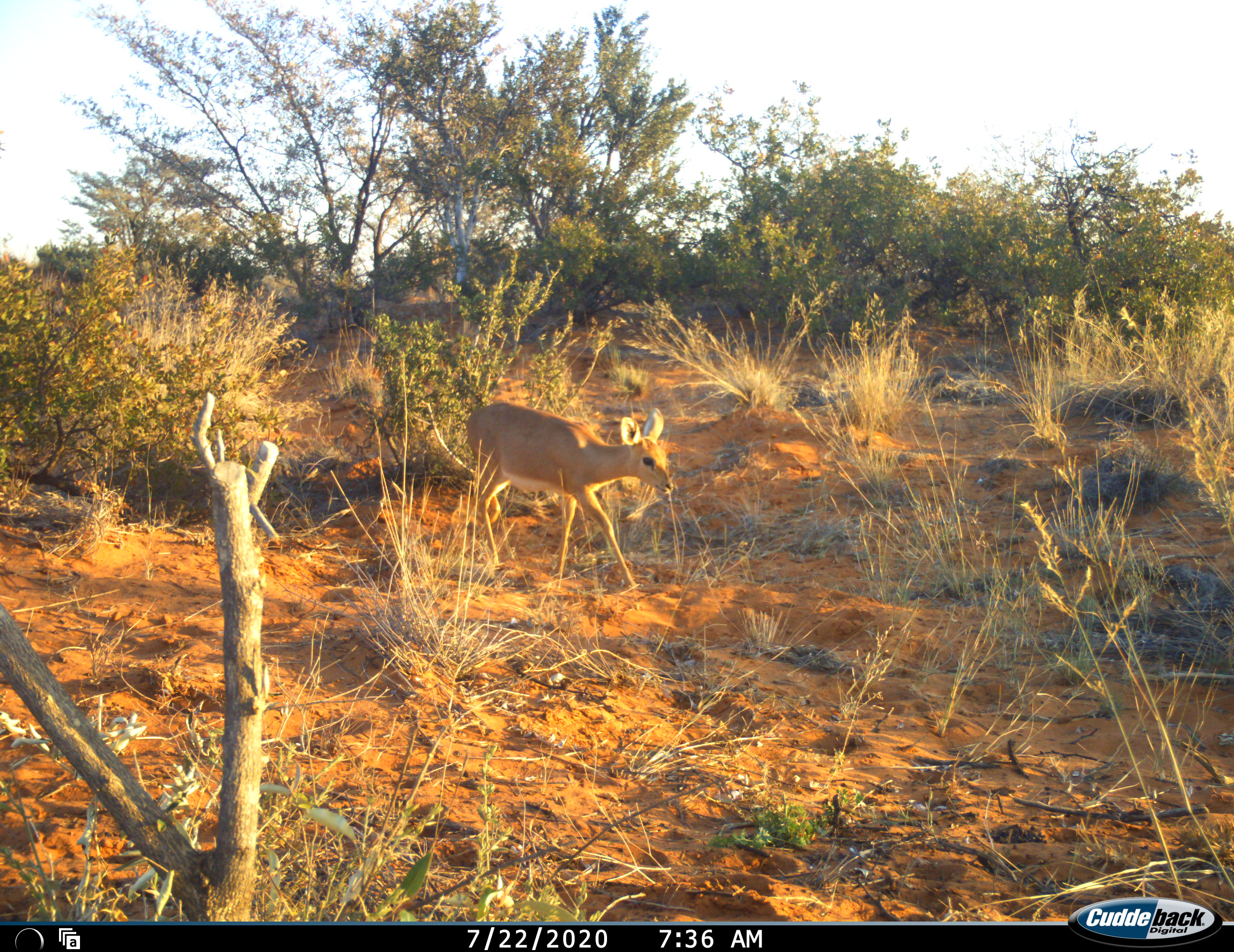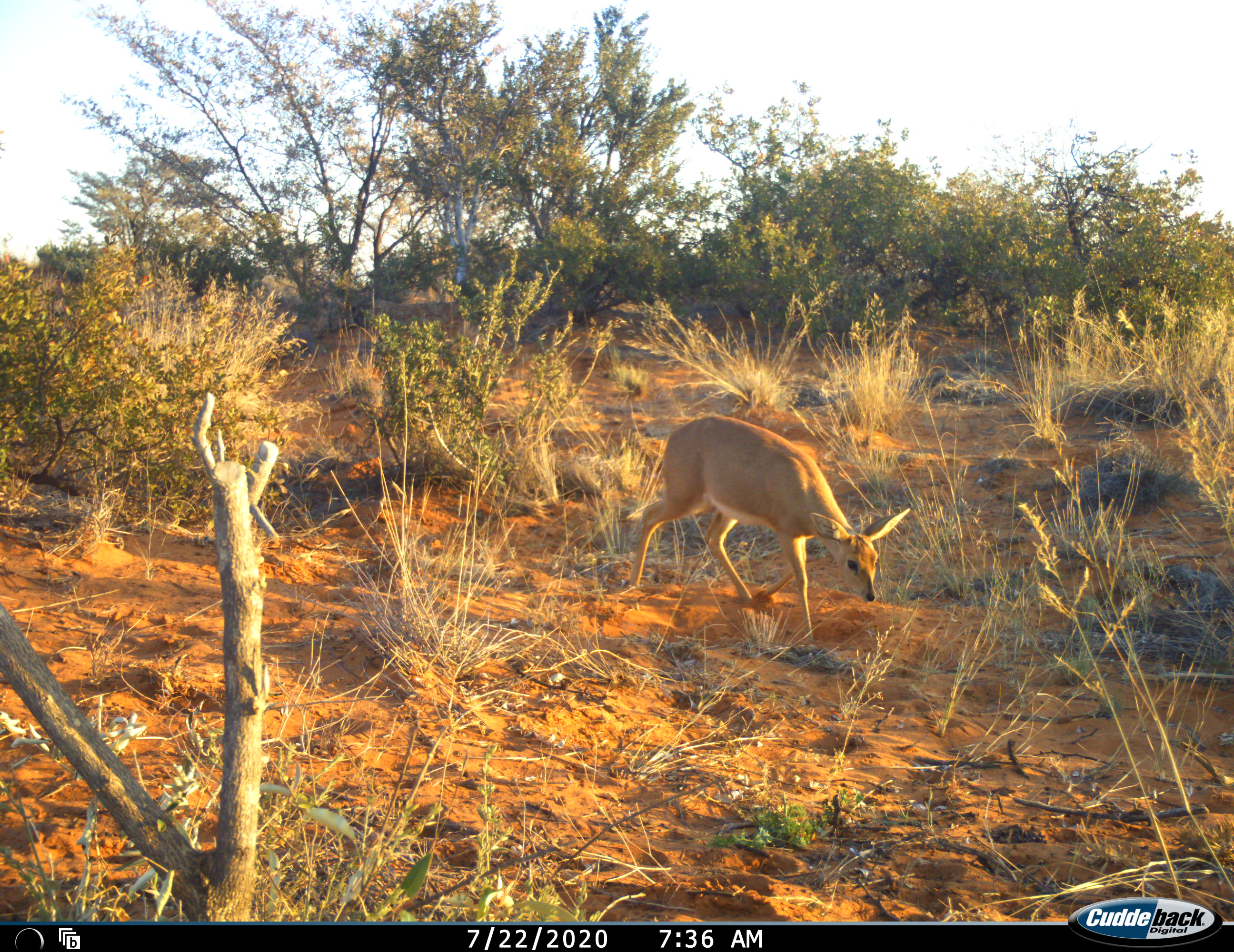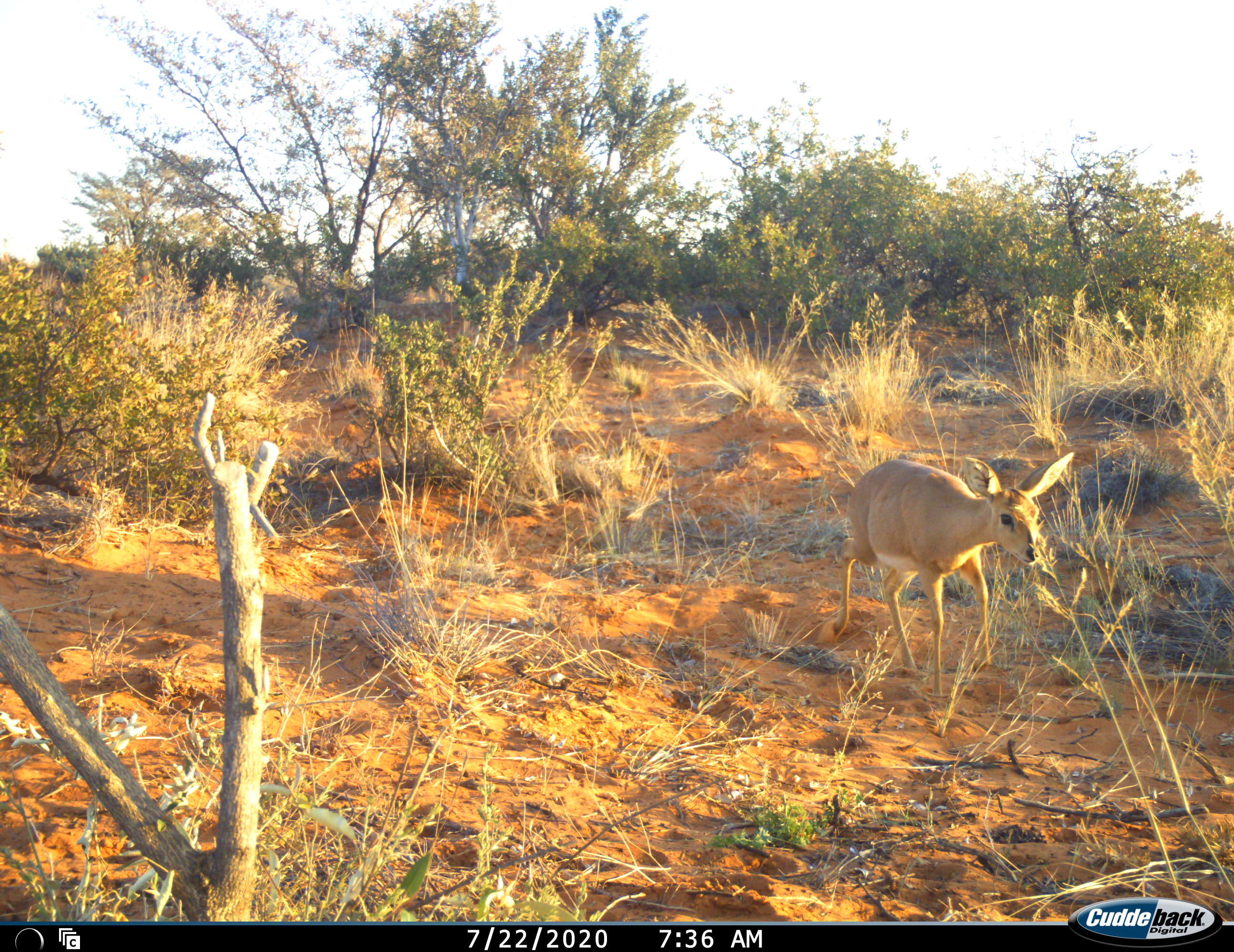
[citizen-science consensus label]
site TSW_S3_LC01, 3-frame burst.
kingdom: Animalia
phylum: Chordata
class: Mammalia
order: Artiodactyla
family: Bovidae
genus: Raphicerus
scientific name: Raphicerus campestris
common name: steenbok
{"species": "steenbok (Raphicerus campestris)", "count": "1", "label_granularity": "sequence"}